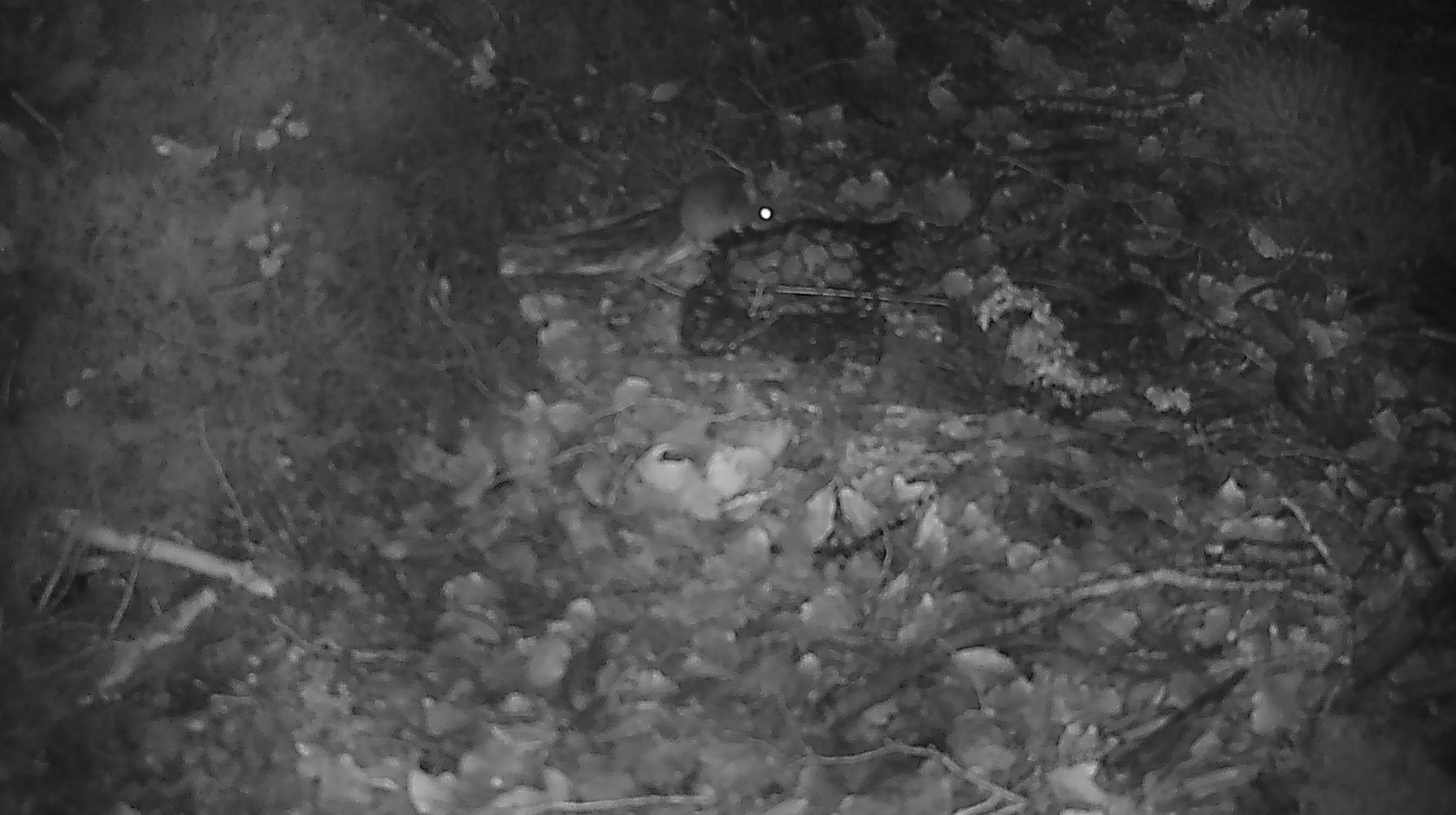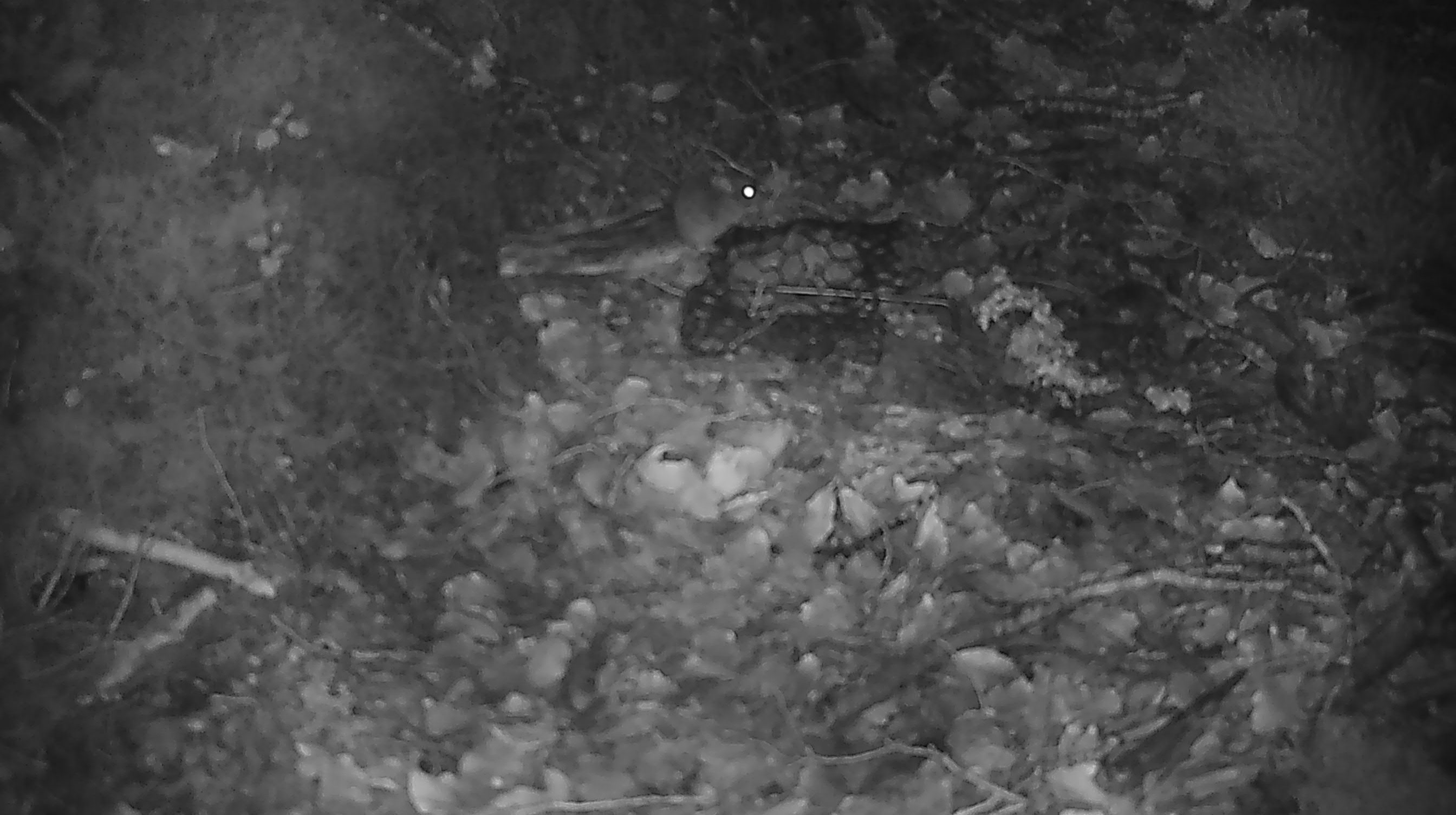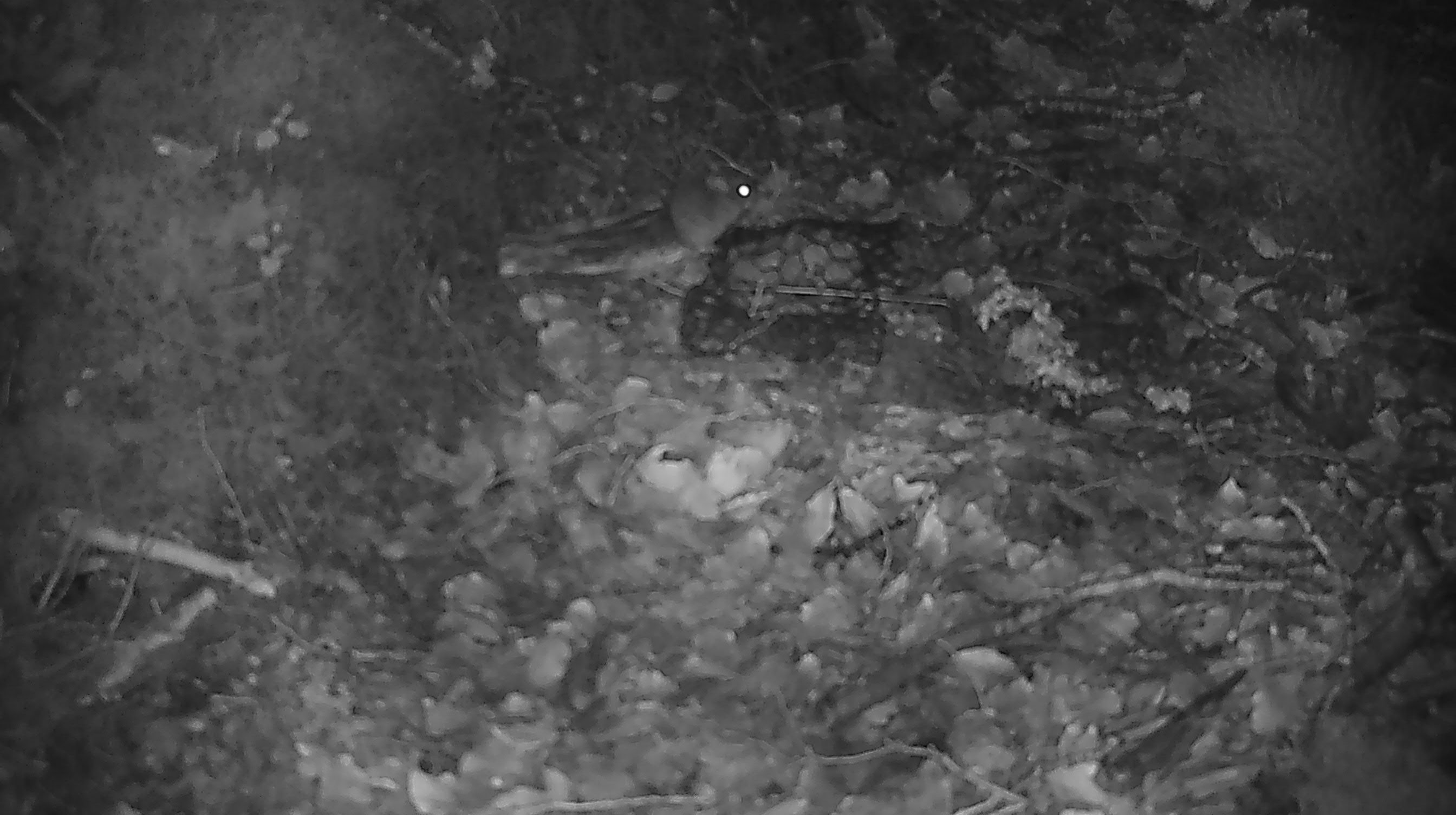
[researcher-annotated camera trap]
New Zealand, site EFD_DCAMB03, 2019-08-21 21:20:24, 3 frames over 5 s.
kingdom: Animalia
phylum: Chordata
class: Mammalia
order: Rodentia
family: Muridae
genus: Mus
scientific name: Mus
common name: mouse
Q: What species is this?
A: Mouse (Mus).